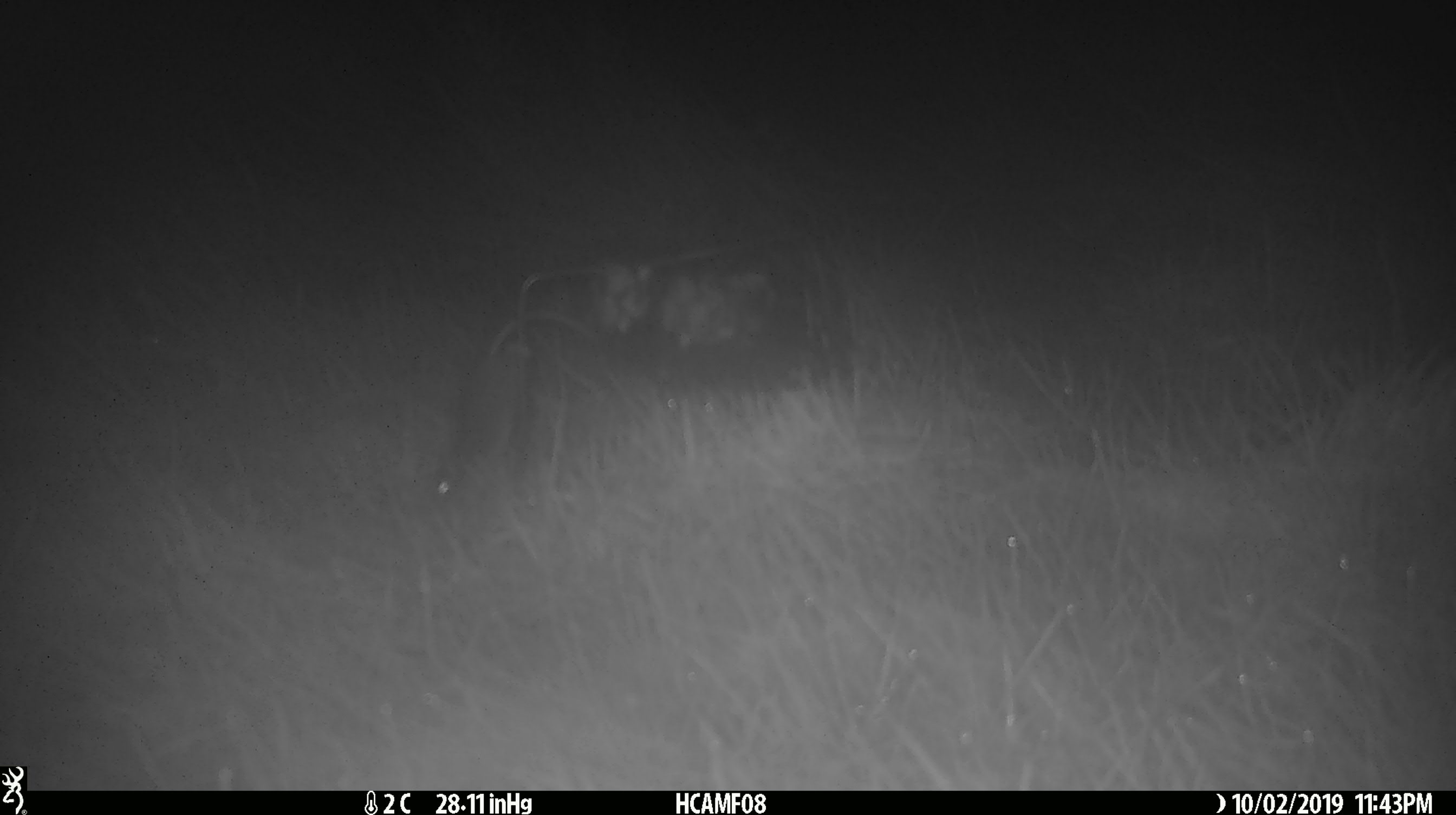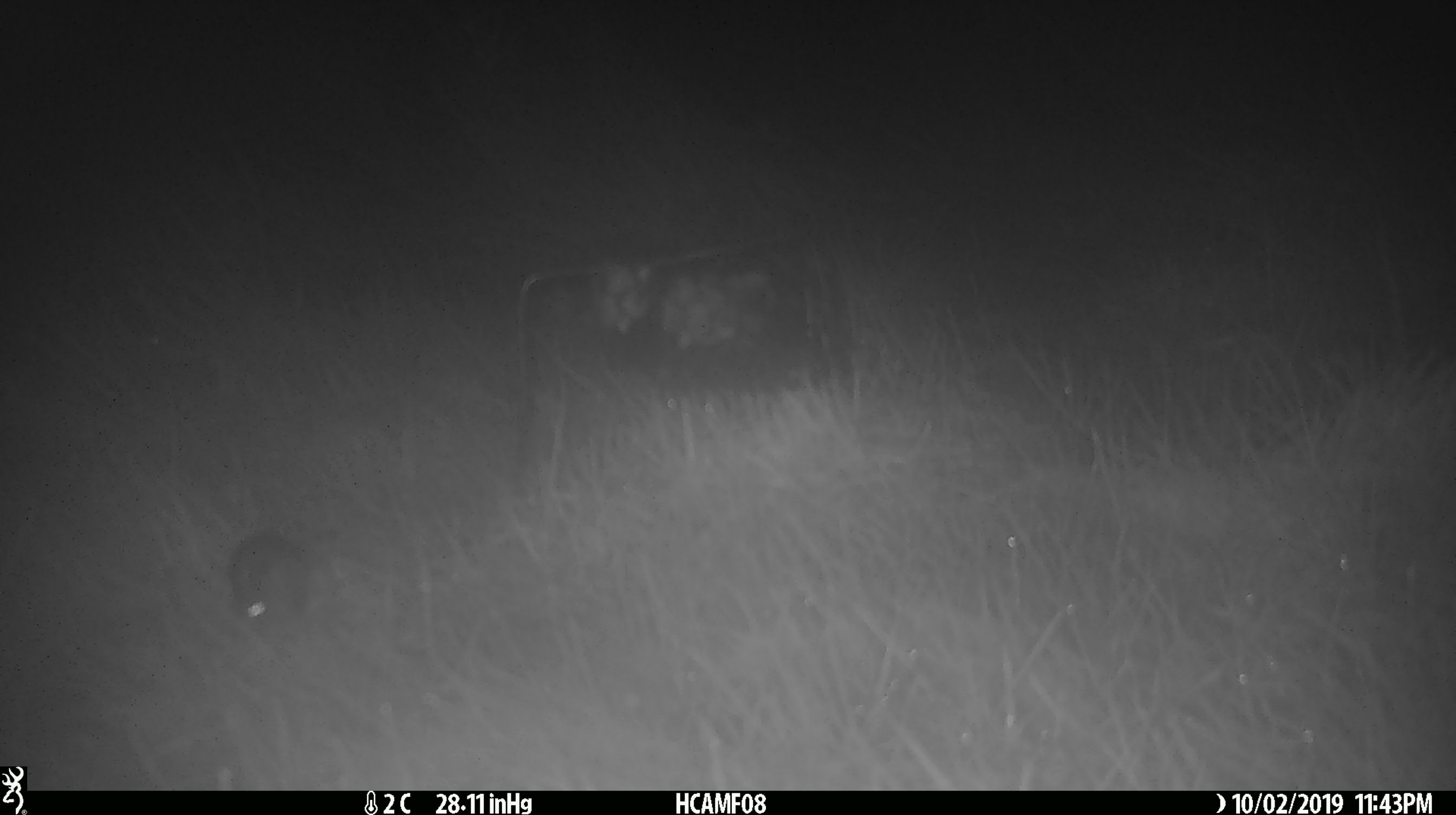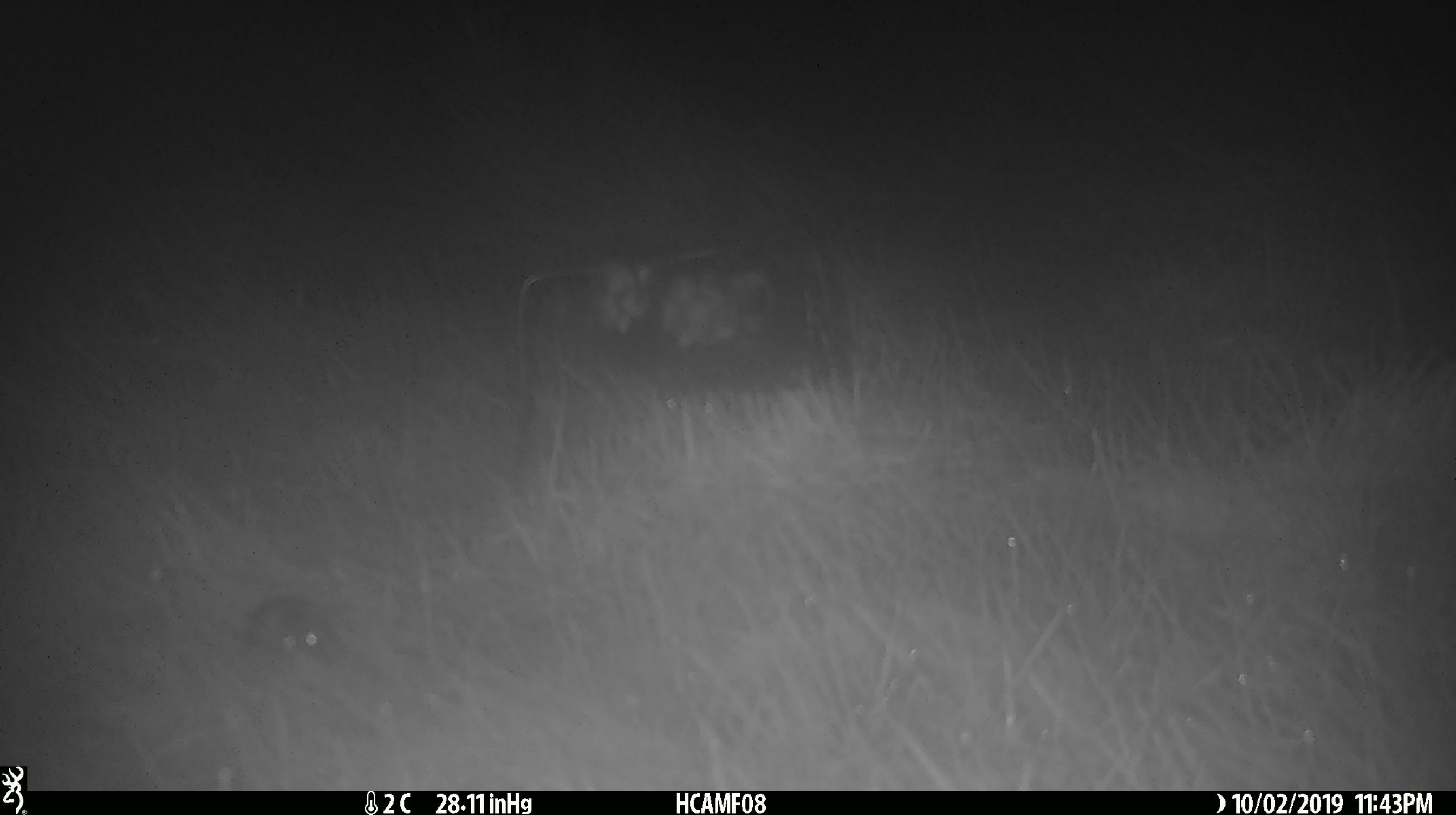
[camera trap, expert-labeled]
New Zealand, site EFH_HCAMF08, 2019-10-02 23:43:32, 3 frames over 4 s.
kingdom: Animalia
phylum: Chordata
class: Mammalia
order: Rodentia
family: Muridae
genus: Mus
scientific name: Mus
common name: mouse